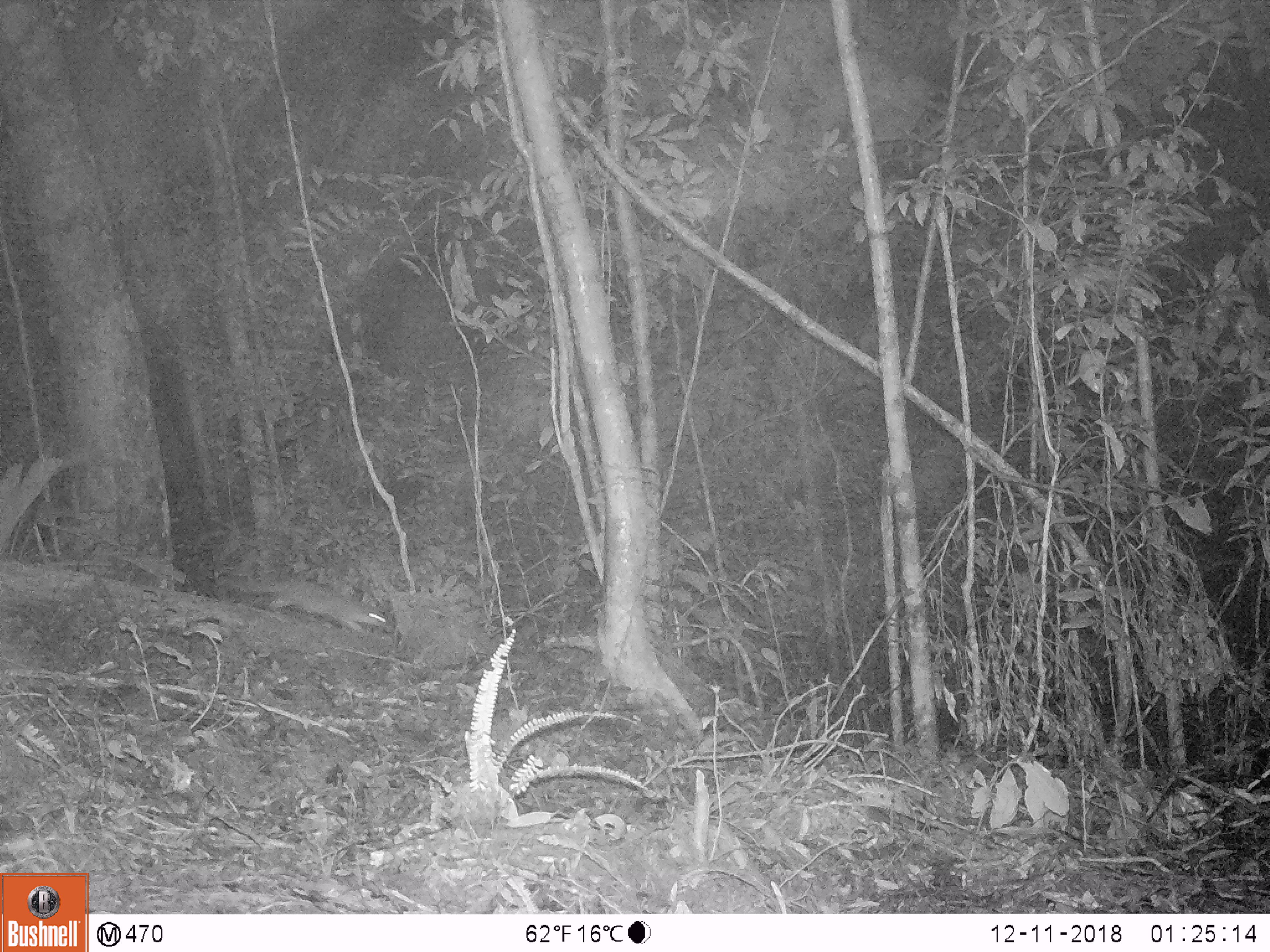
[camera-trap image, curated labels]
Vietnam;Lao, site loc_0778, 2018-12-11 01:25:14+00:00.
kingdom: Animalia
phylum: Chordata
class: Mammalia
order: Carnivora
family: Mustelidae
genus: Melogale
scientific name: Melogale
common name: ferret badger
Ferret badger (Melogale). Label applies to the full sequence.